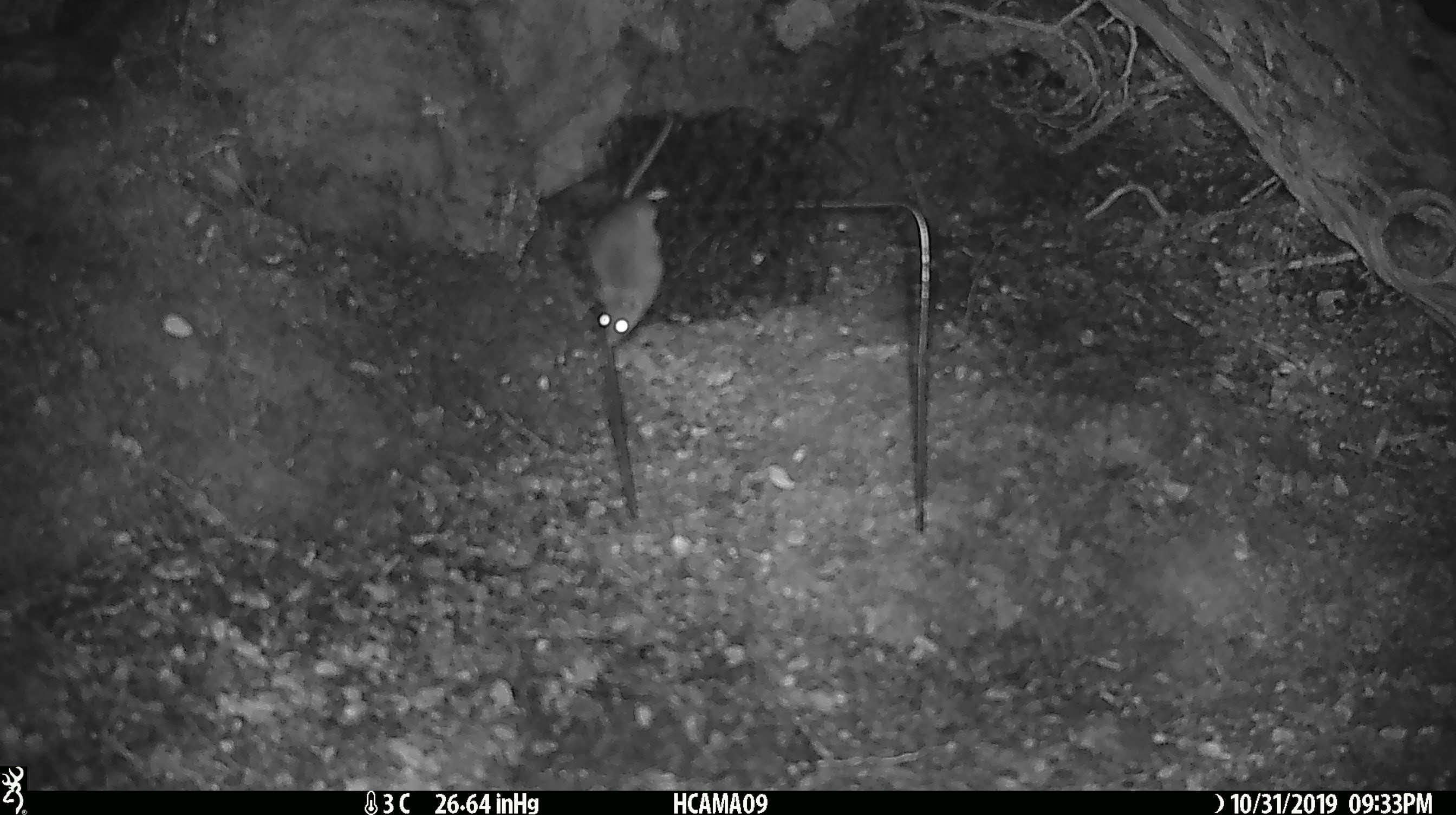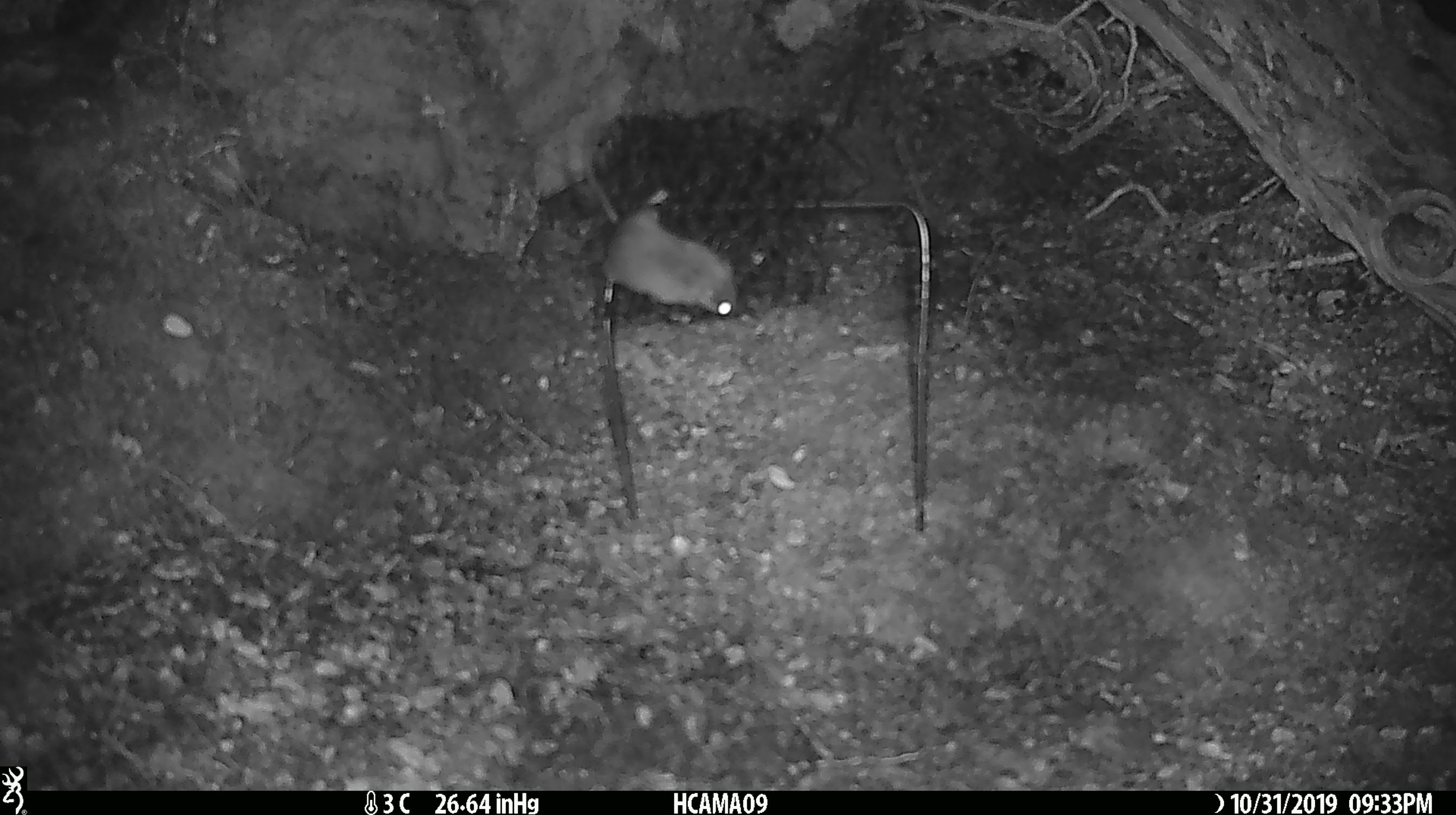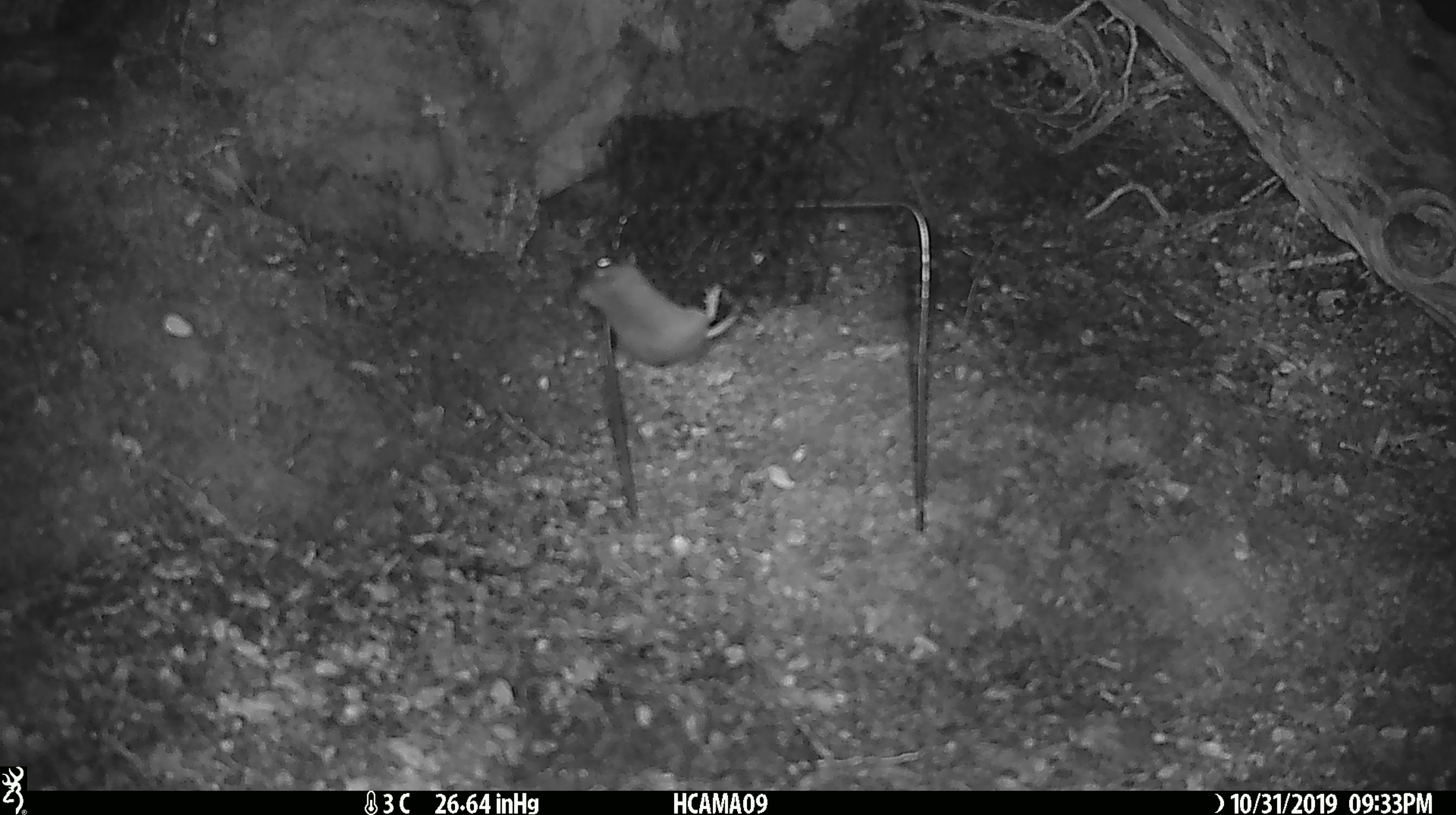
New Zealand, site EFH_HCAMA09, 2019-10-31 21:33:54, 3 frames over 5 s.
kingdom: Animalia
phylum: Chordata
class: Mammalia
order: Rodentia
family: Muridae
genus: Mus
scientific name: Mus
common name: mouse